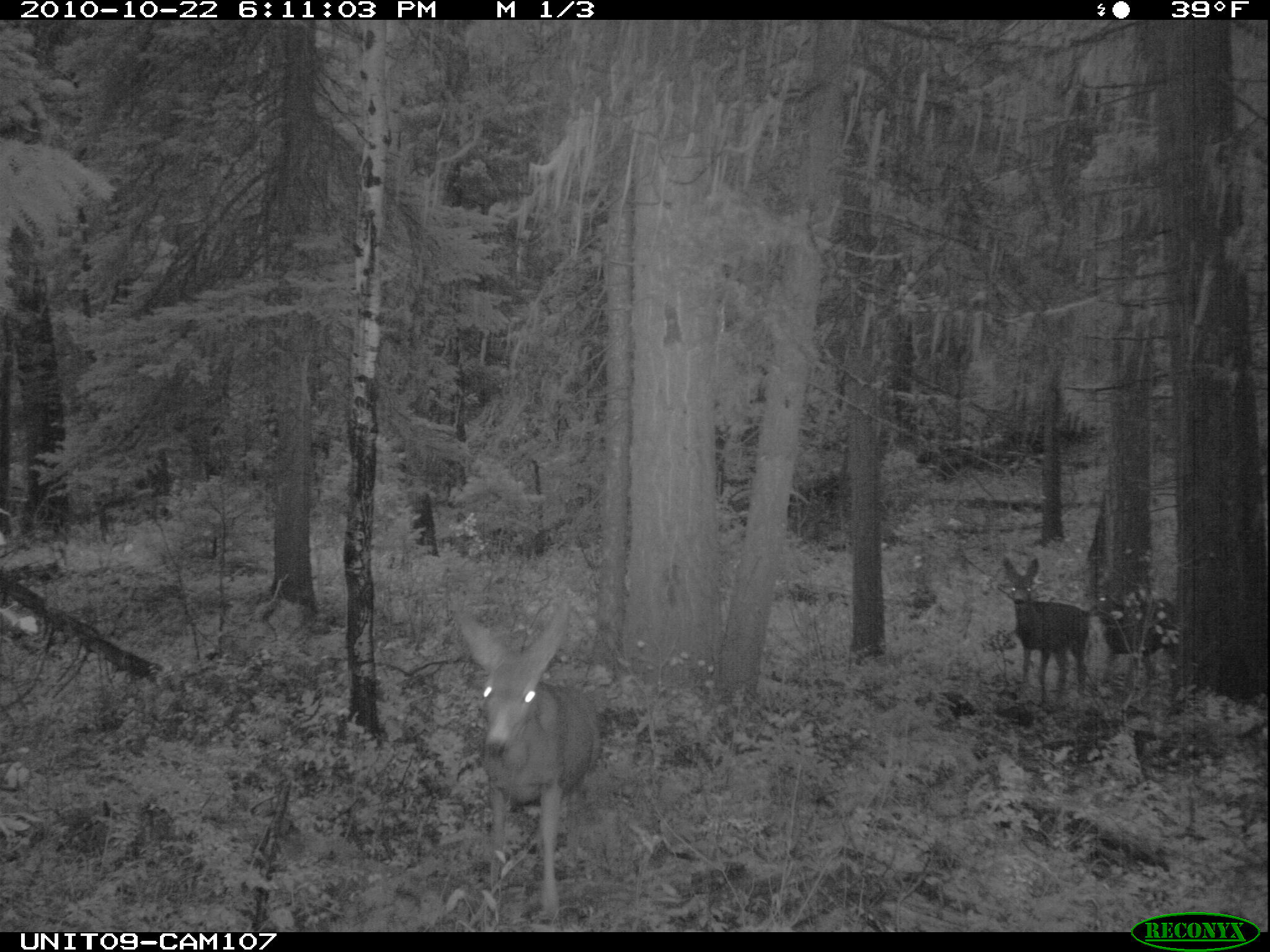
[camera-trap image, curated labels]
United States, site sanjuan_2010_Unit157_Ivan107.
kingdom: Animalia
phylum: Chordata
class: Mammalia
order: Artiodactyla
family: Cervidae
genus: Odocoileus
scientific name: Odocoileus hemionus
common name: mule deer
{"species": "Odocoileus hemionus (mule deer)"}